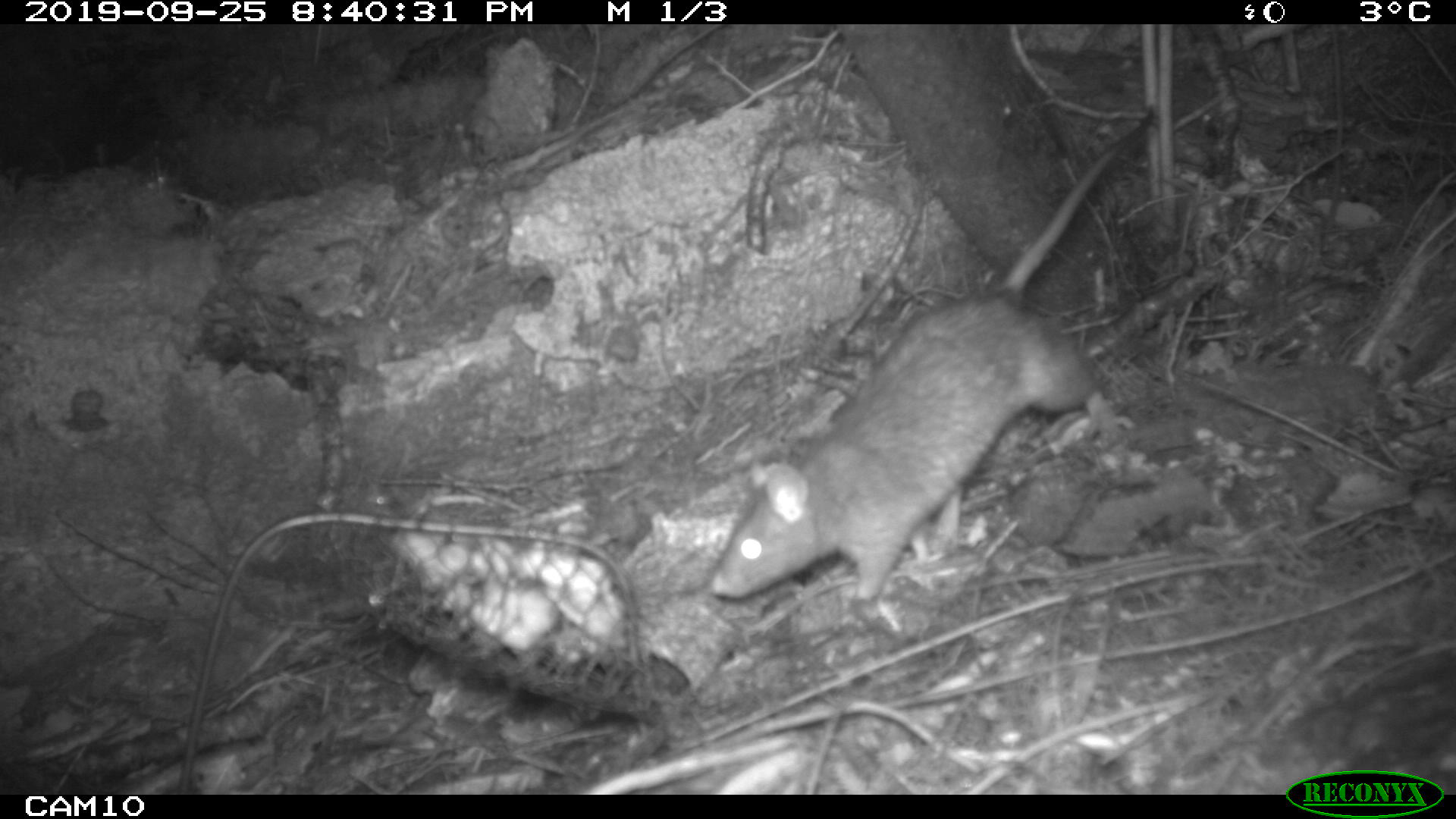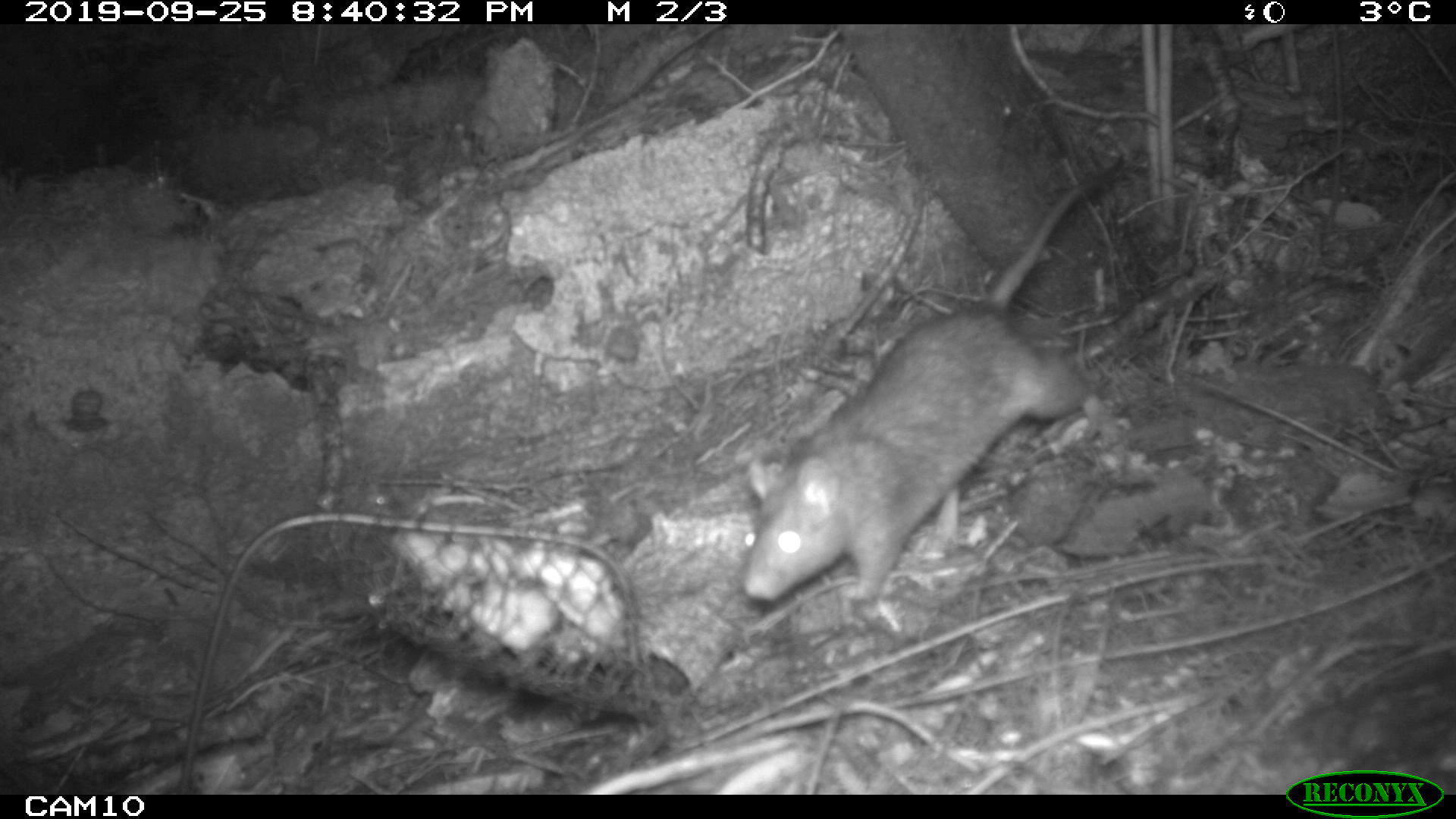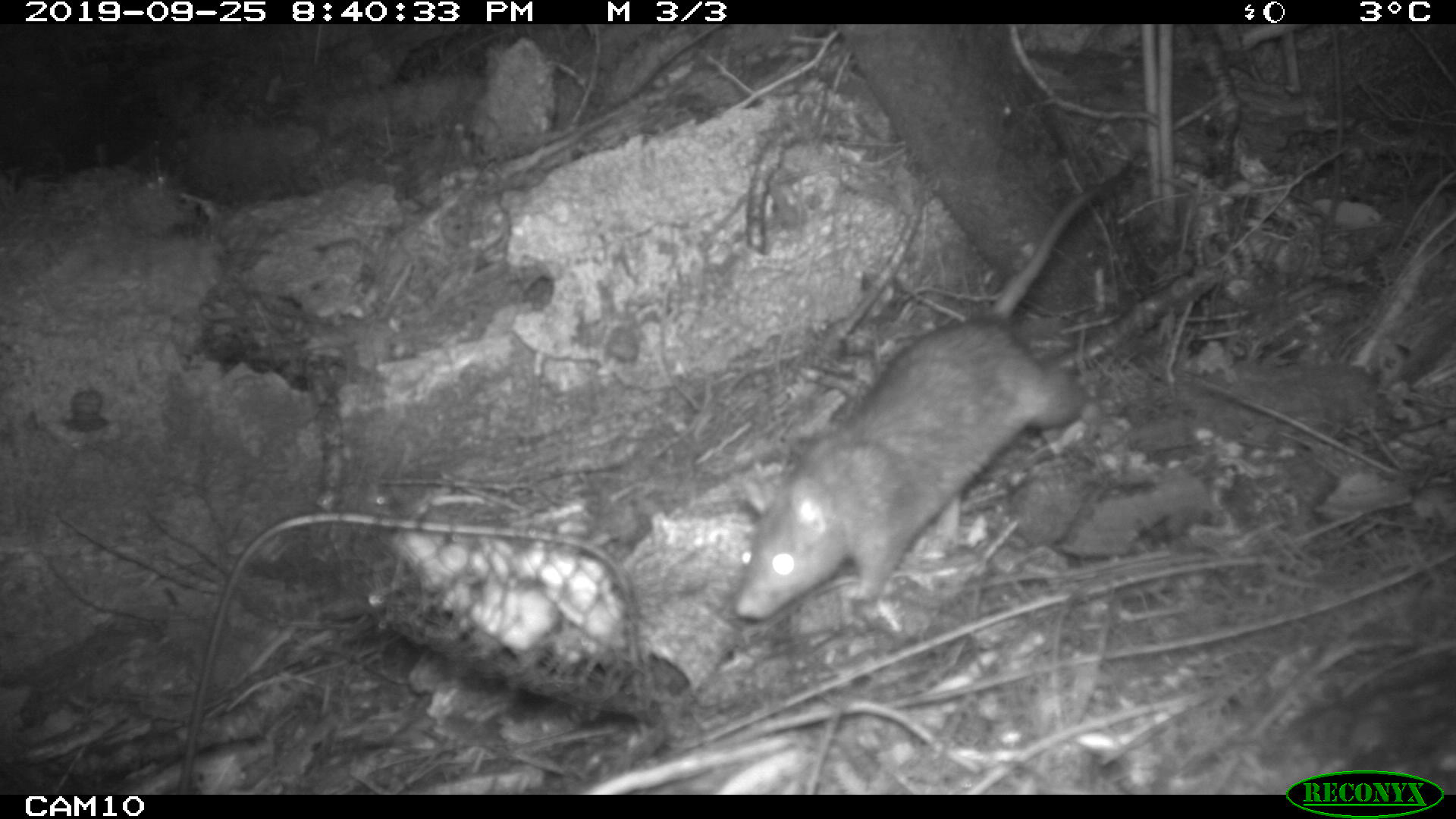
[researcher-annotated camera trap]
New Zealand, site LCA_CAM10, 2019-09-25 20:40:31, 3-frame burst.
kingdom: Animalia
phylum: Chordata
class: Mammalia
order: Rodentia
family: Muridae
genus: Rattus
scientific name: Rattus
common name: rat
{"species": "rat (Rattus)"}